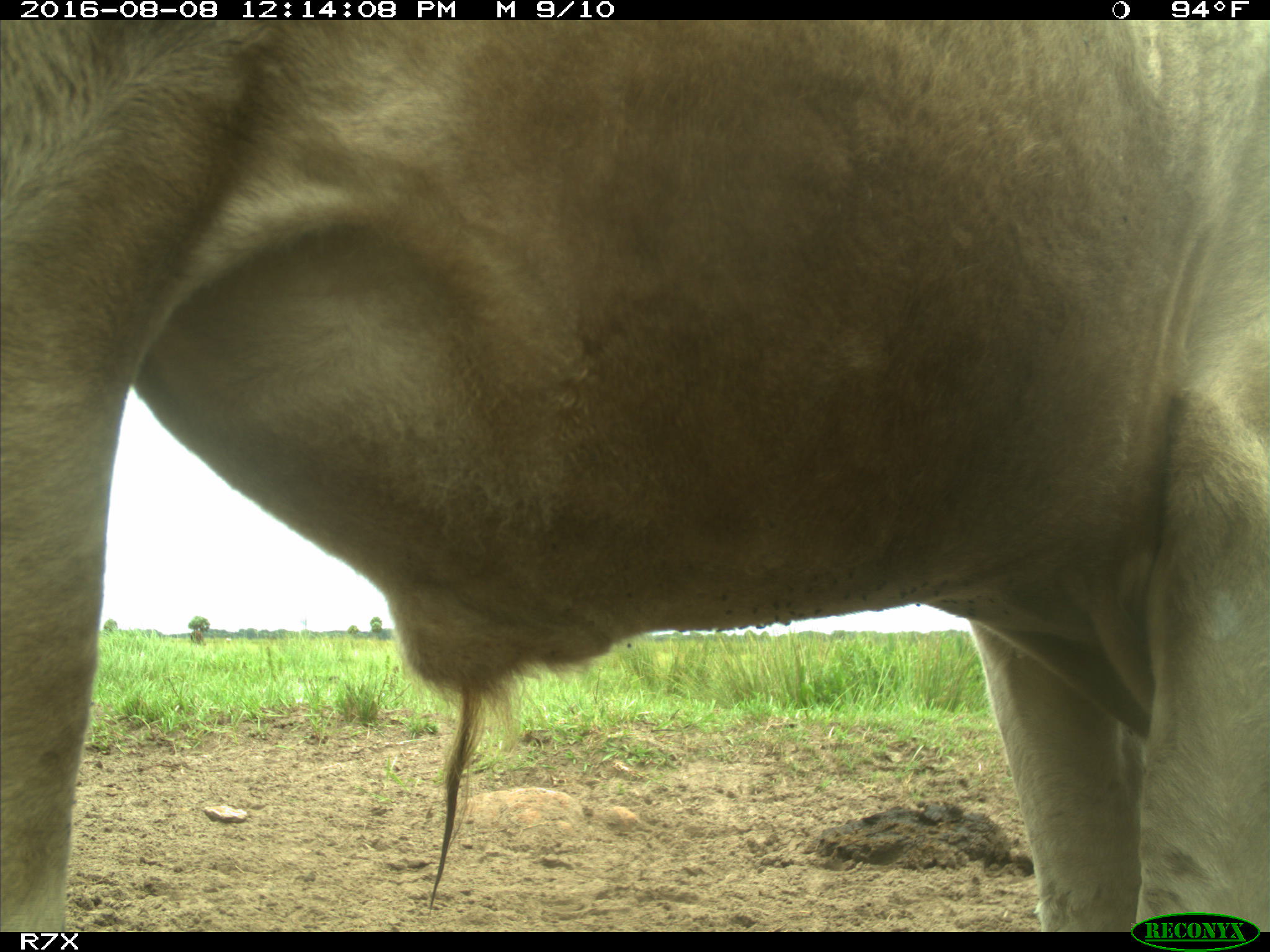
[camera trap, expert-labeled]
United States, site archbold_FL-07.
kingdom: Animalia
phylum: Chordata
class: Mammalia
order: Artiodactyla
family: Bovidae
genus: Bos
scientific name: Bos taurus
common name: domestic cow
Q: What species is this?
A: Bos taurus (domestic cow).